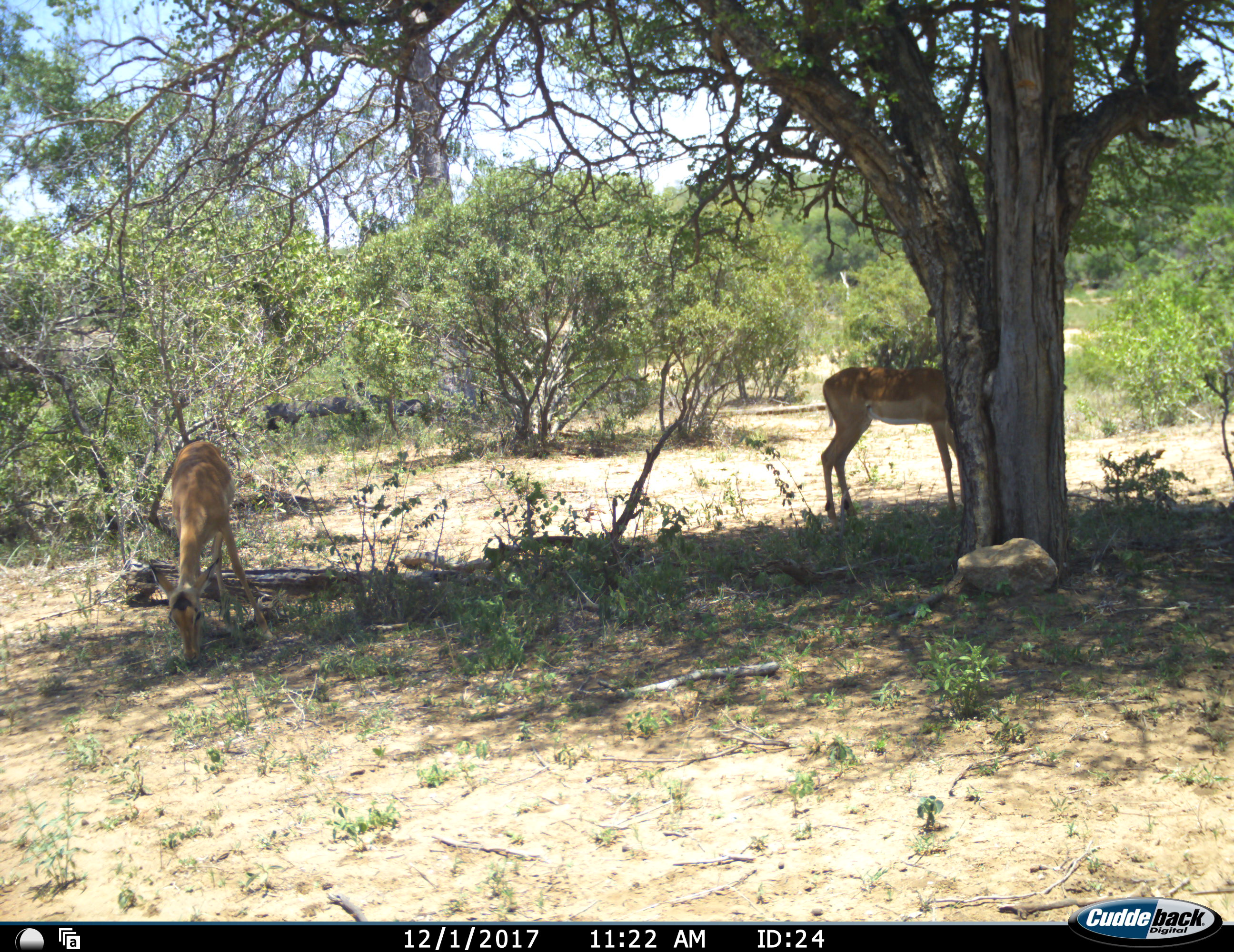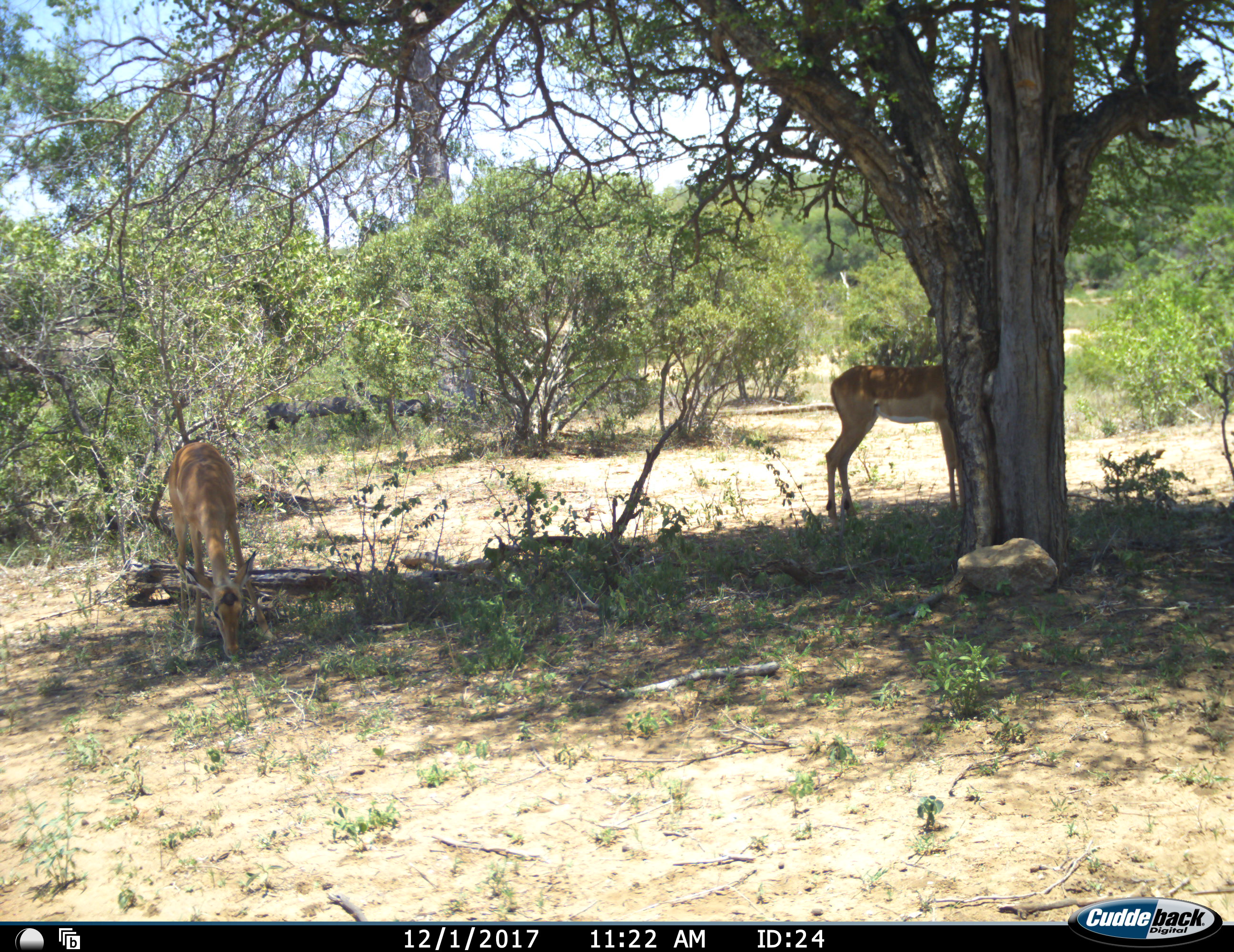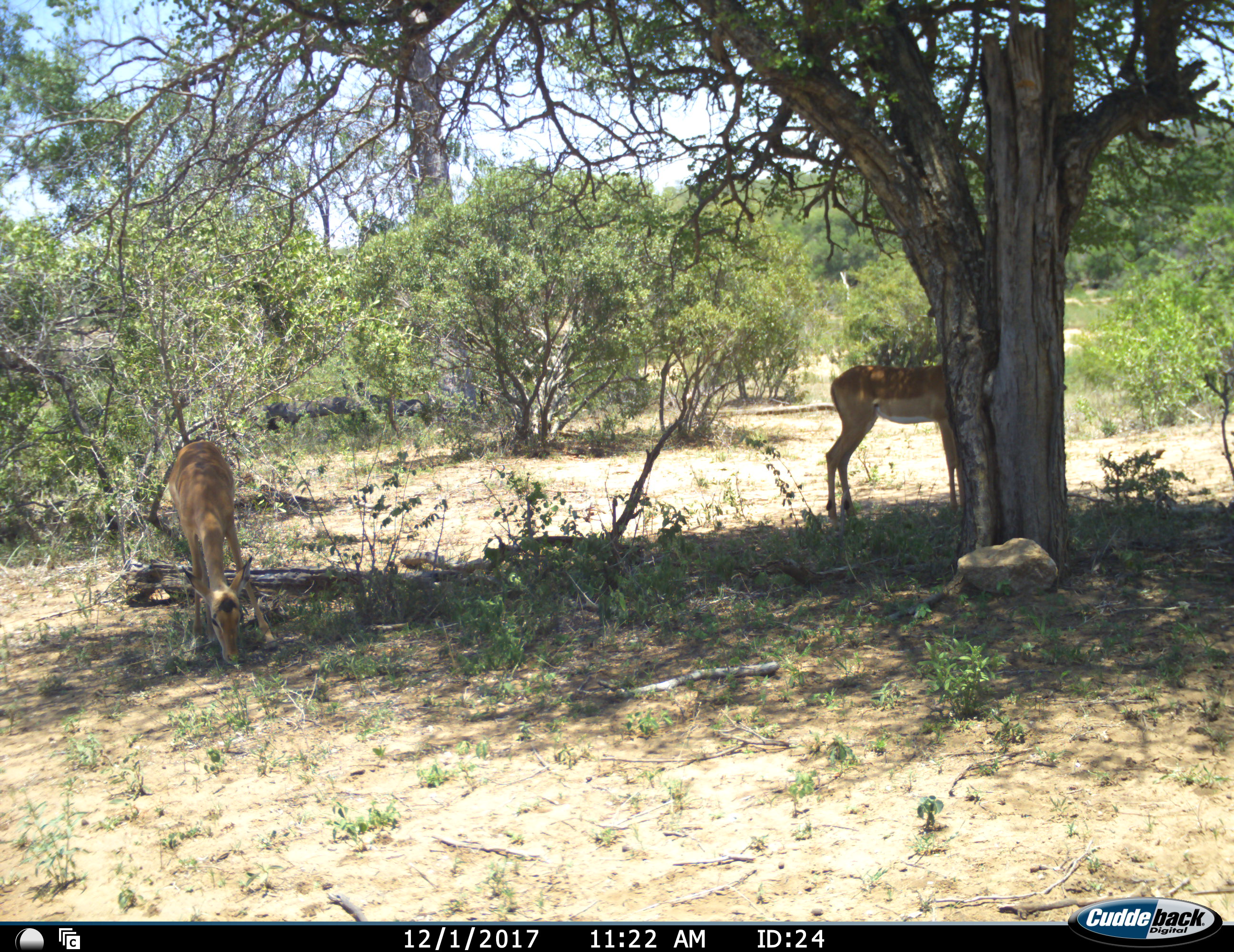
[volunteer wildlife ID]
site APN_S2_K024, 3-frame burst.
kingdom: Animalia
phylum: Chordata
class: Mammalia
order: Artiodactyla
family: Bovidae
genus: Aepyceros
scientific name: Aepyceros melampus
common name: impala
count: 2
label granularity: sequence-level